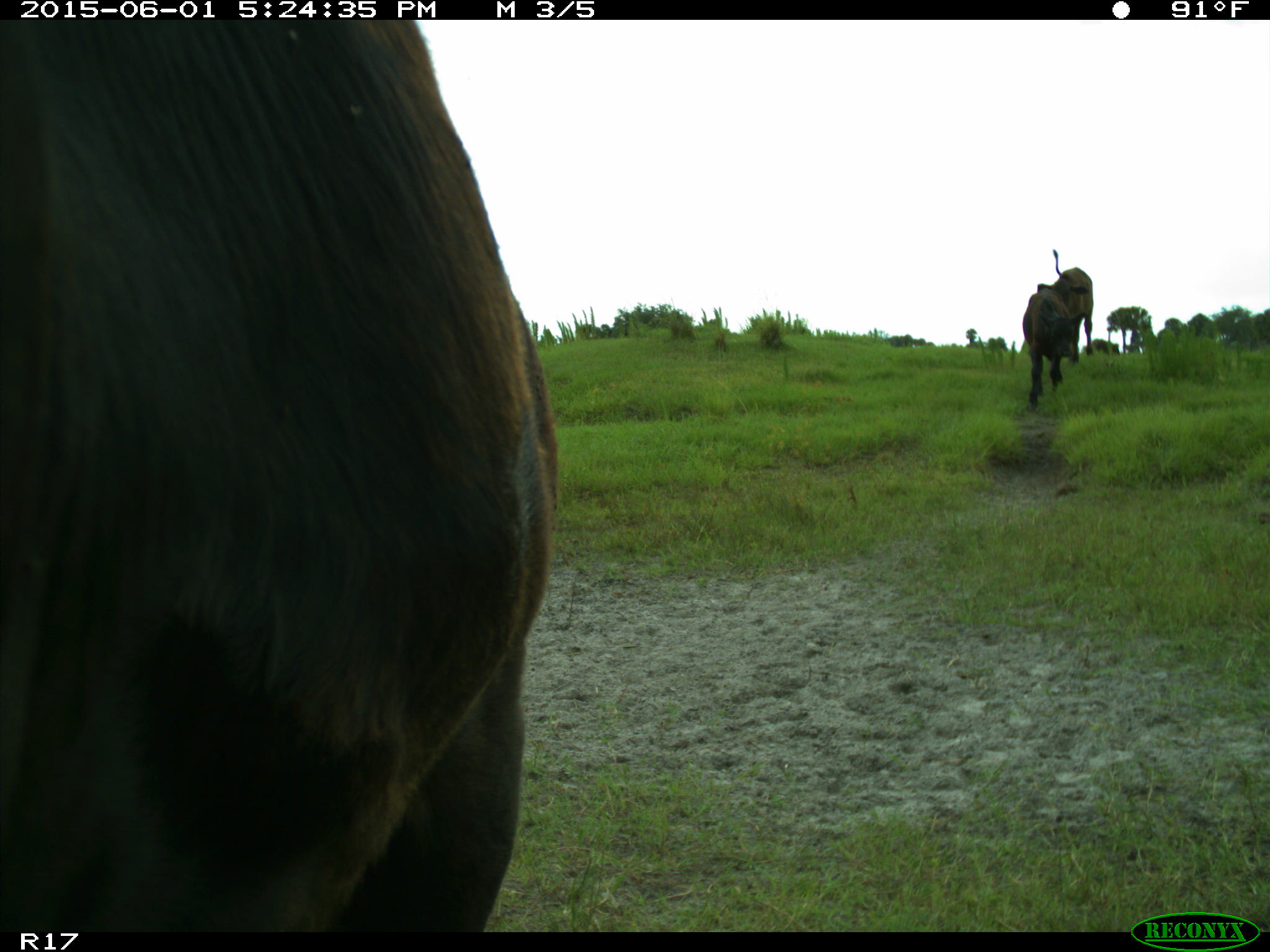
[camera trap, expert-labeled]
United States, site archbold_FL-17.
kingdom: Animalia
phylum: Chordata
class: Mammalia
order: Artiodactyla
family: Bovidae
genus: Bos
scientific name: Bos taurus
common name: domestic cow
Bos taurus (domestic cow).